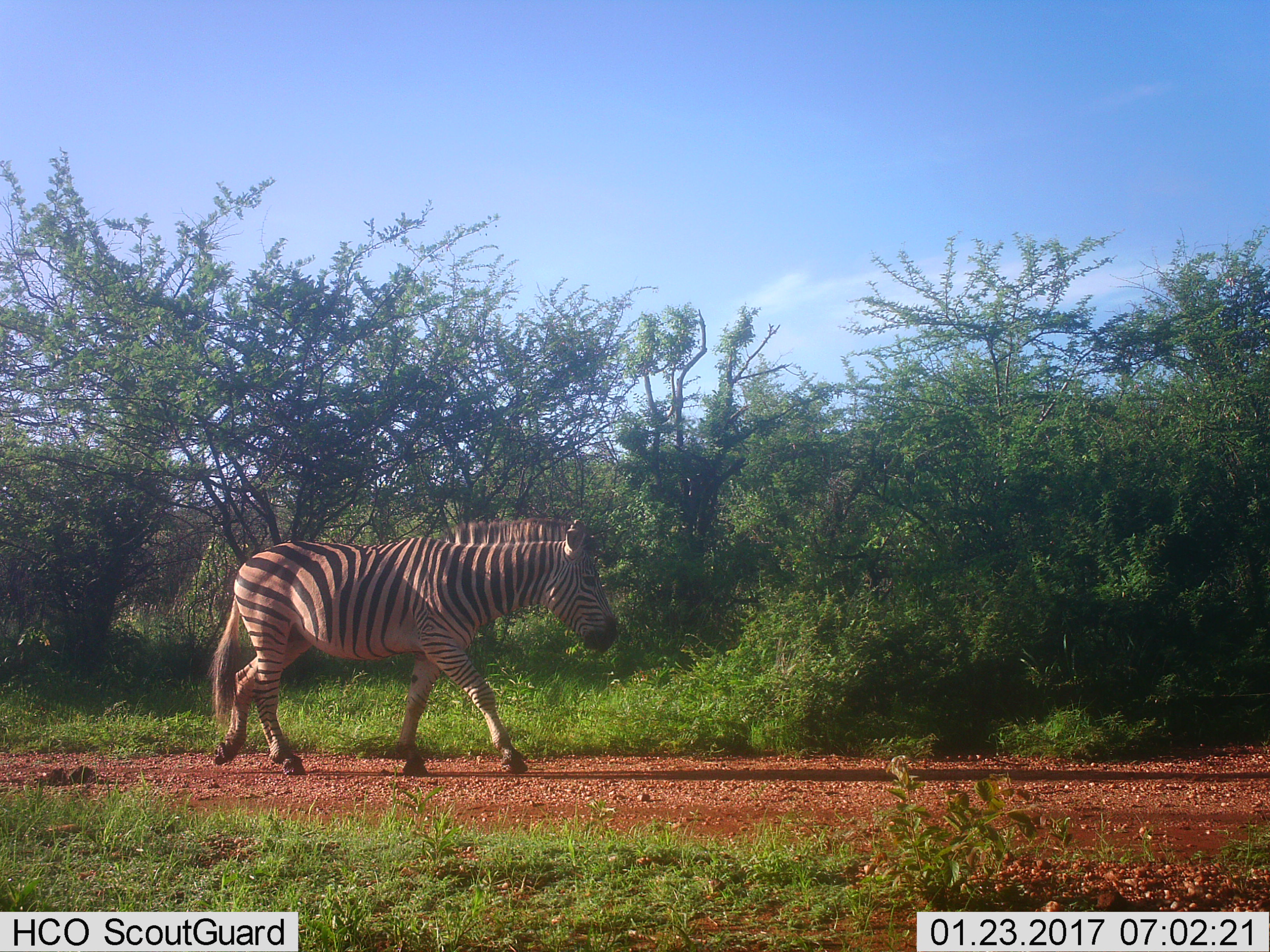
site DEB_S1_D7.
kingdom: Animalia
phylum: Chordata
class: Mammalia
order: Perissodactyla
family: Equidae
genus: Equus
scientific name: Equus quagga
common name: plains zebra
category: zebraplains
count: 1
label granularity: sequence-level